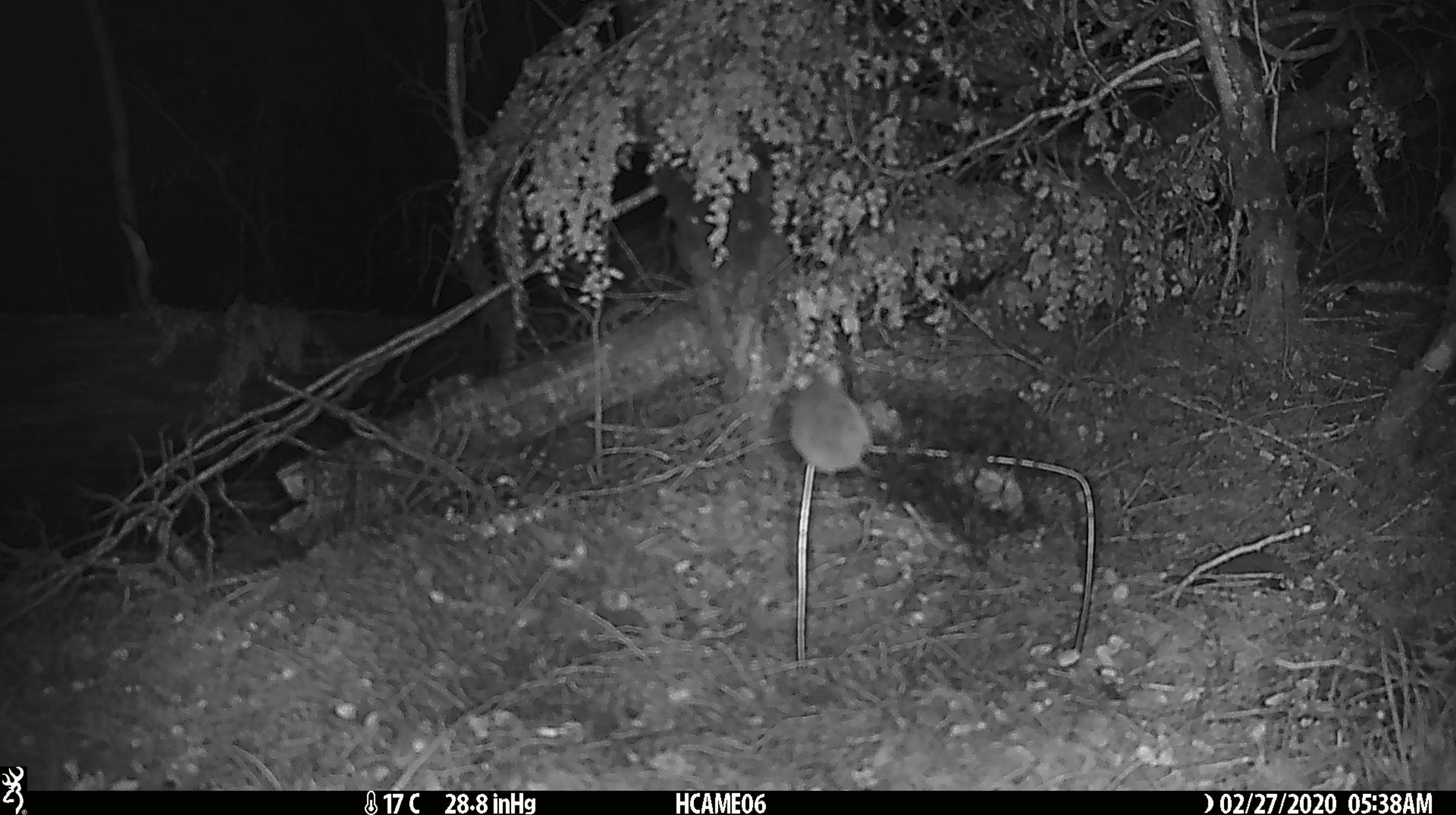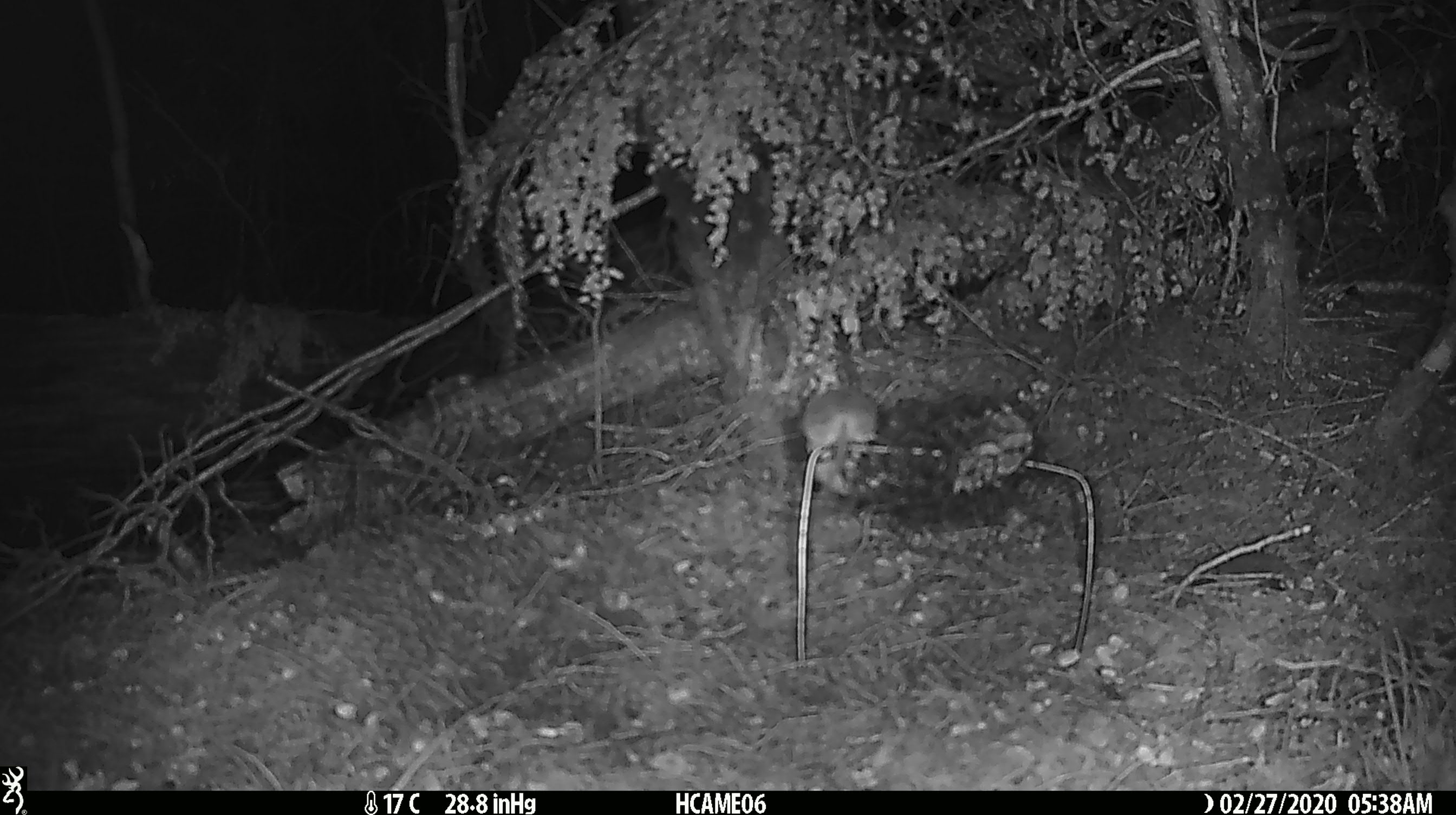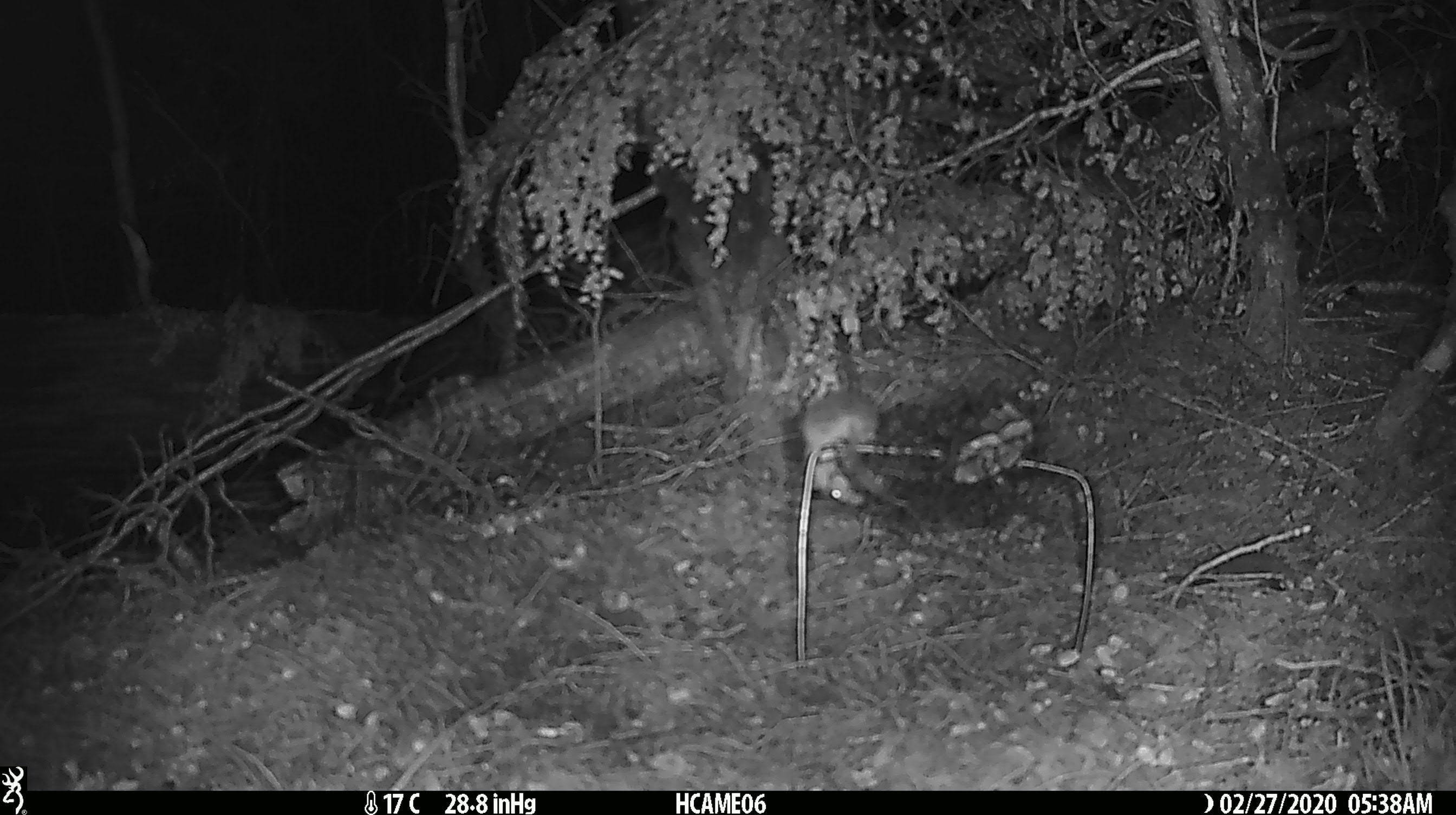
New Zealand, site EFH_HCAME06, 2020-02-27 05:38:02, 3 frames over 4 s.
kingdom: Animalia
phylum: Chordata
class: Mammalia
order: Rodentia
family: Muridae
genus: Mus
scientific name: Mus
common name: mouse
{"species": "mouse (Mus)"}